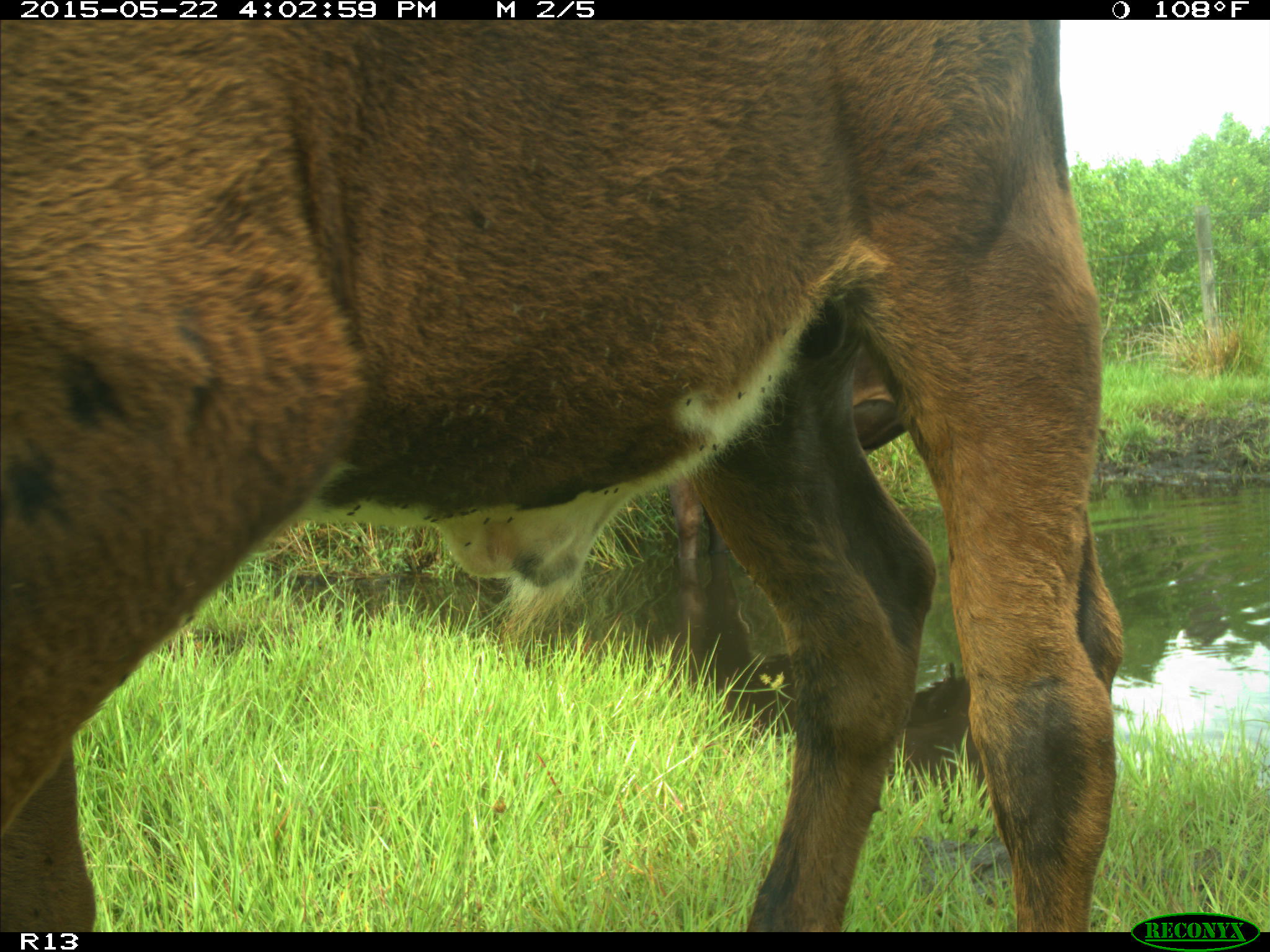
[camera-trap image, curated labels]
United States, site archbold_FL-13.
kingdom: Animalia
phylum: Chordata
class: Mammalia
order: Artiodactyla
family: Bovidae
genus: Bos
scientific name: Bos taurus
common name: domestic cow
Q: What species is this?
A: Bos taurus (domestic cow).